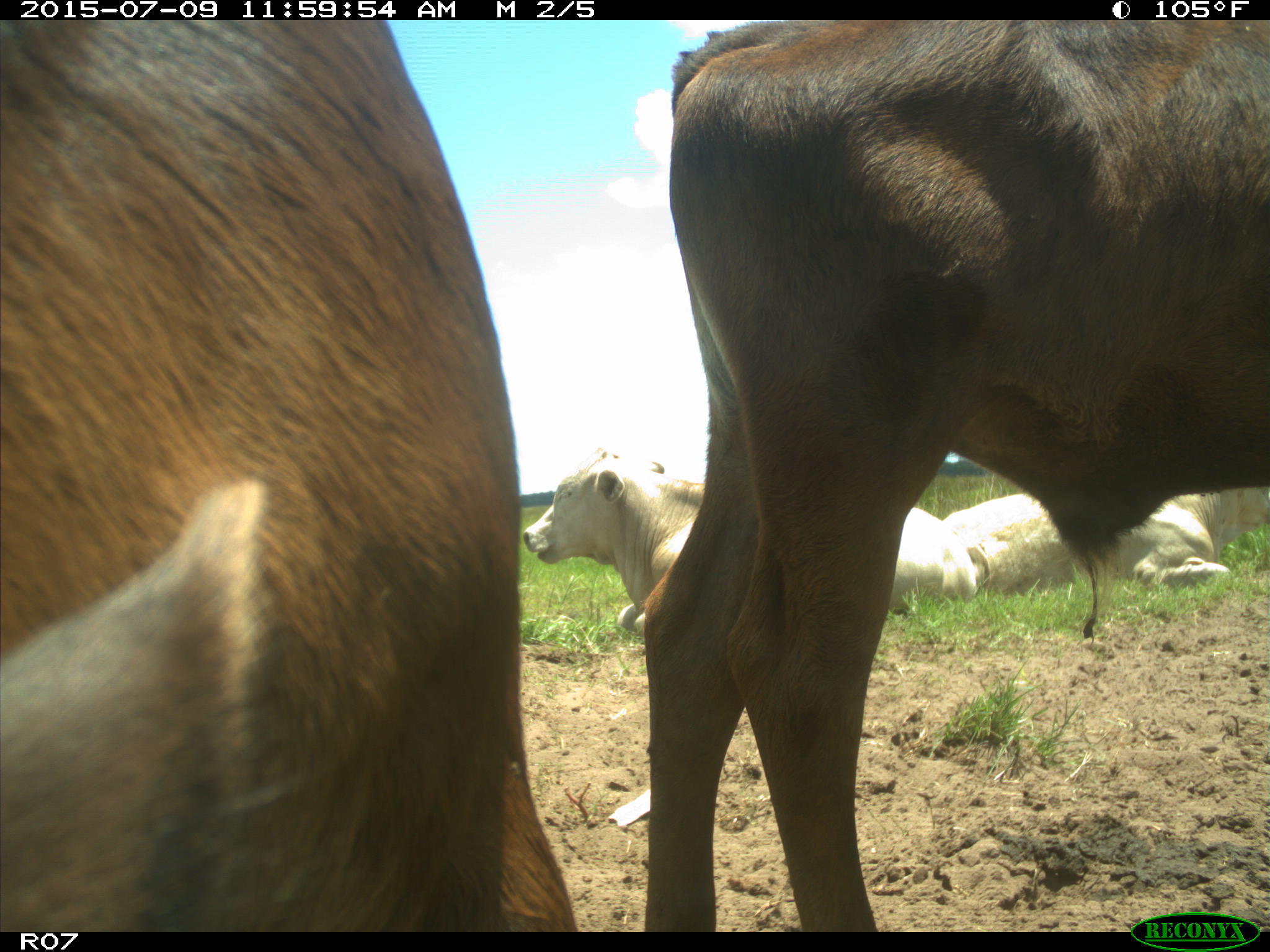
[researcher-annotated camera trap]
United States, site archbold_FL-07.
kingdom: Animalia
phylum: Chordata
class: Mammalia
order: Artiodactyla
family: Bovidae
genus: Bos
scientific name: Bos taurus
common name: domestic cow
Bos taurus (domestic cow).